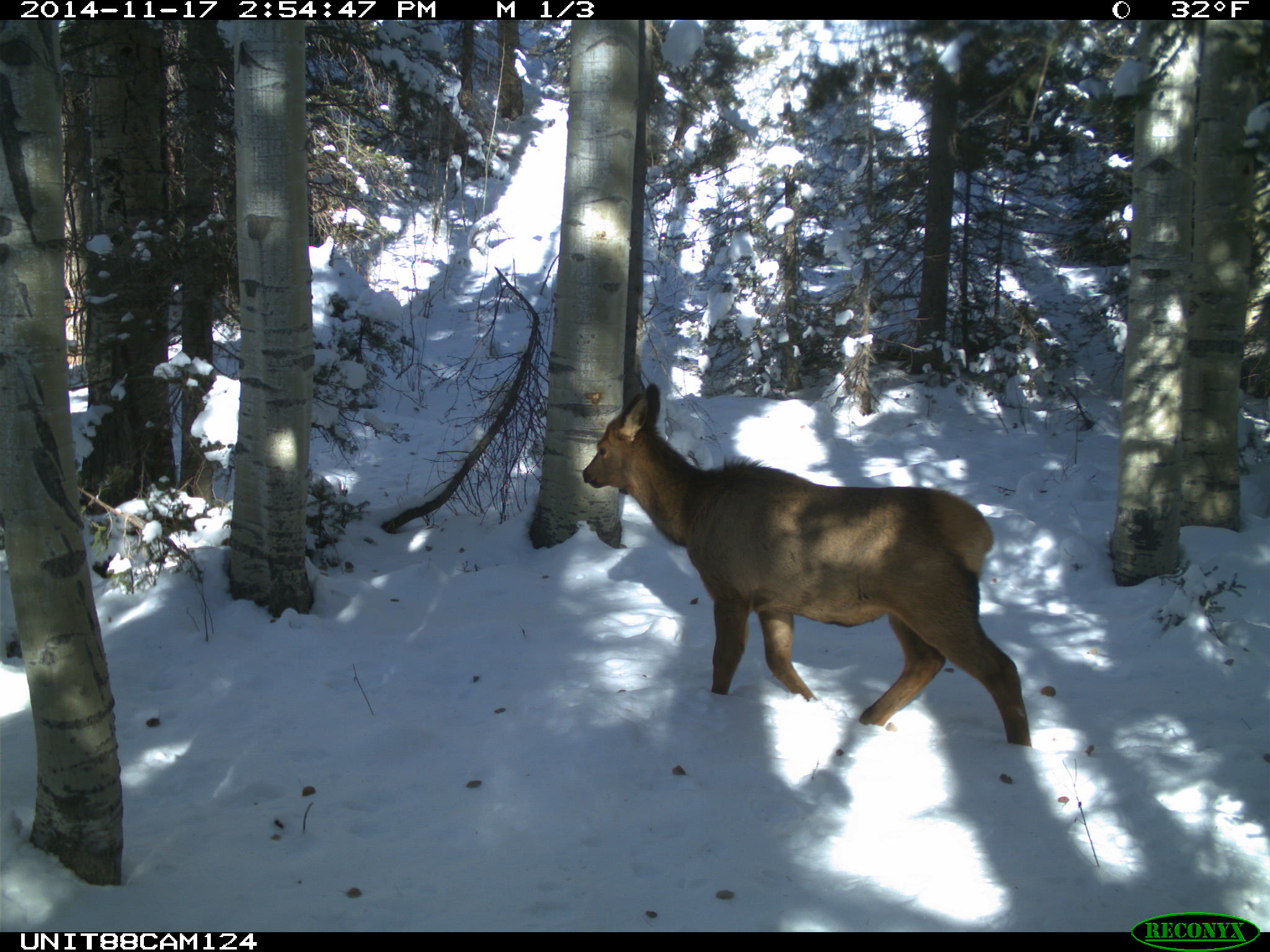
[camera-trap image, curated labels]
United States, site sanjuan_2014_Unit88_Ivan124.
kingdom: Animalia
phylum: Chordata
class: Mammalia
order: Artiodactyla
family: Cervidae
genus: Cervus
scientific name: Cervus elaphus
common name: red deer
Cervus elaphus (red deer).